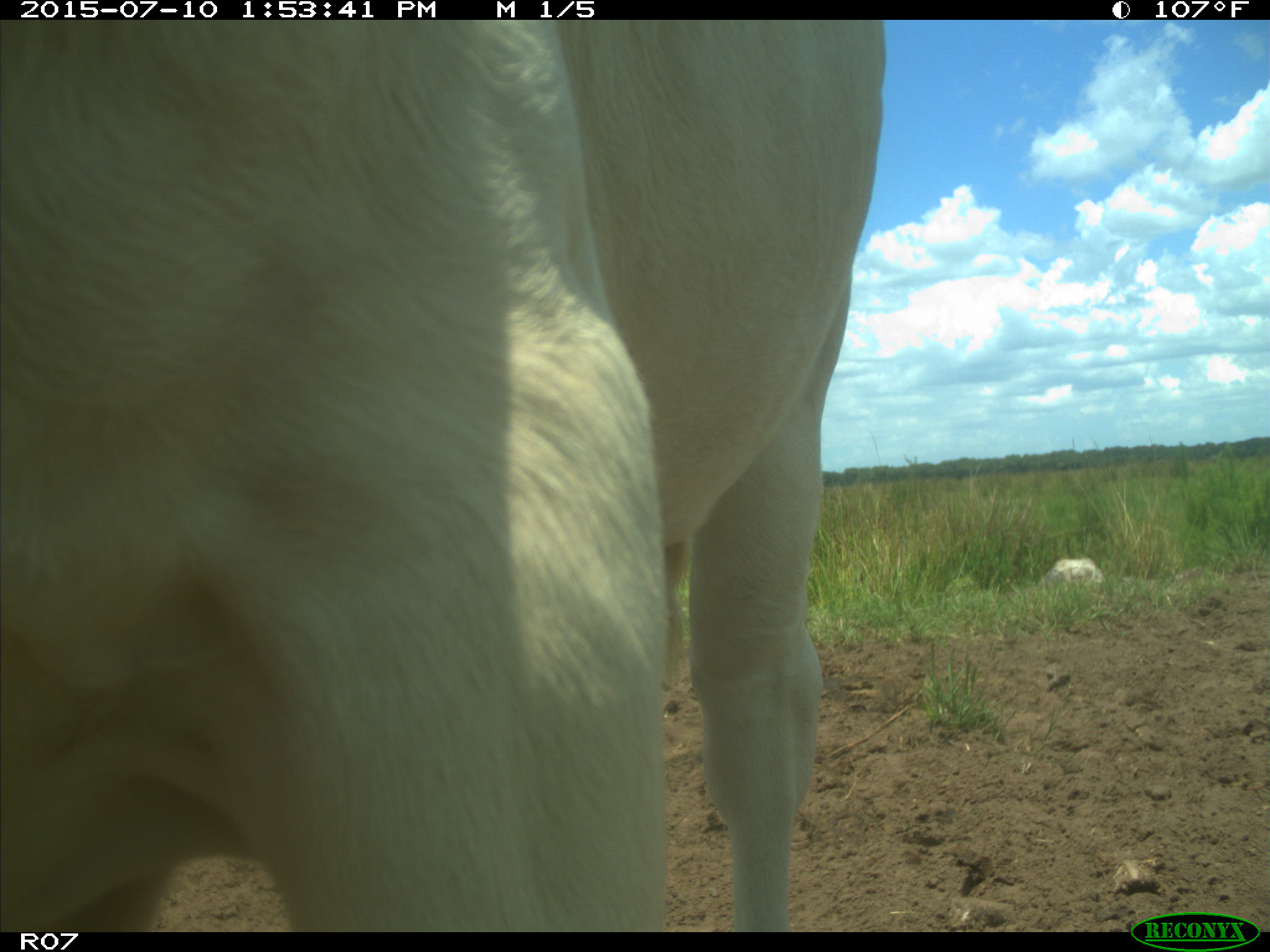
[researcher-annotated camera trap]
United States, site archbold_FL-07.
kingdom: Animalia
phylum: Chordata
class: Mammalia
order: Artiodactyla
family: Bovidae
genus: Bos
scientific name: Bos taurus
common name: domestic cow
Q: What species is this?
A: Bos taurus (domestic cow).